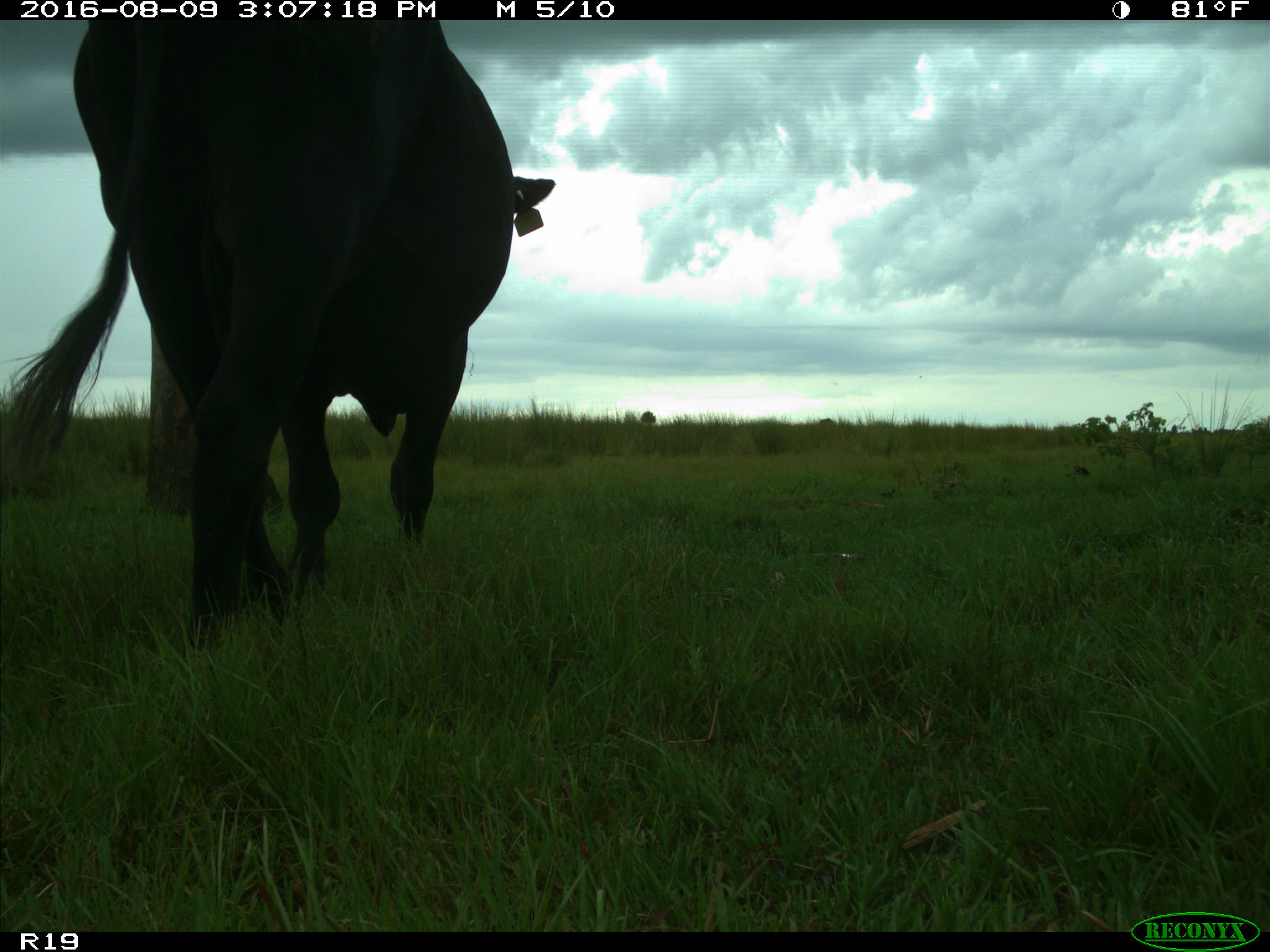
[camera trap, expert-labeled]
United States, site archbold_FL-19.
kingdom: Animalia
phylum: Chordata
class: Mammalia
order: Artiodactyla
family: Bovidae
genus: Bos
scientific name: Bos taurus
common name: domestic cow